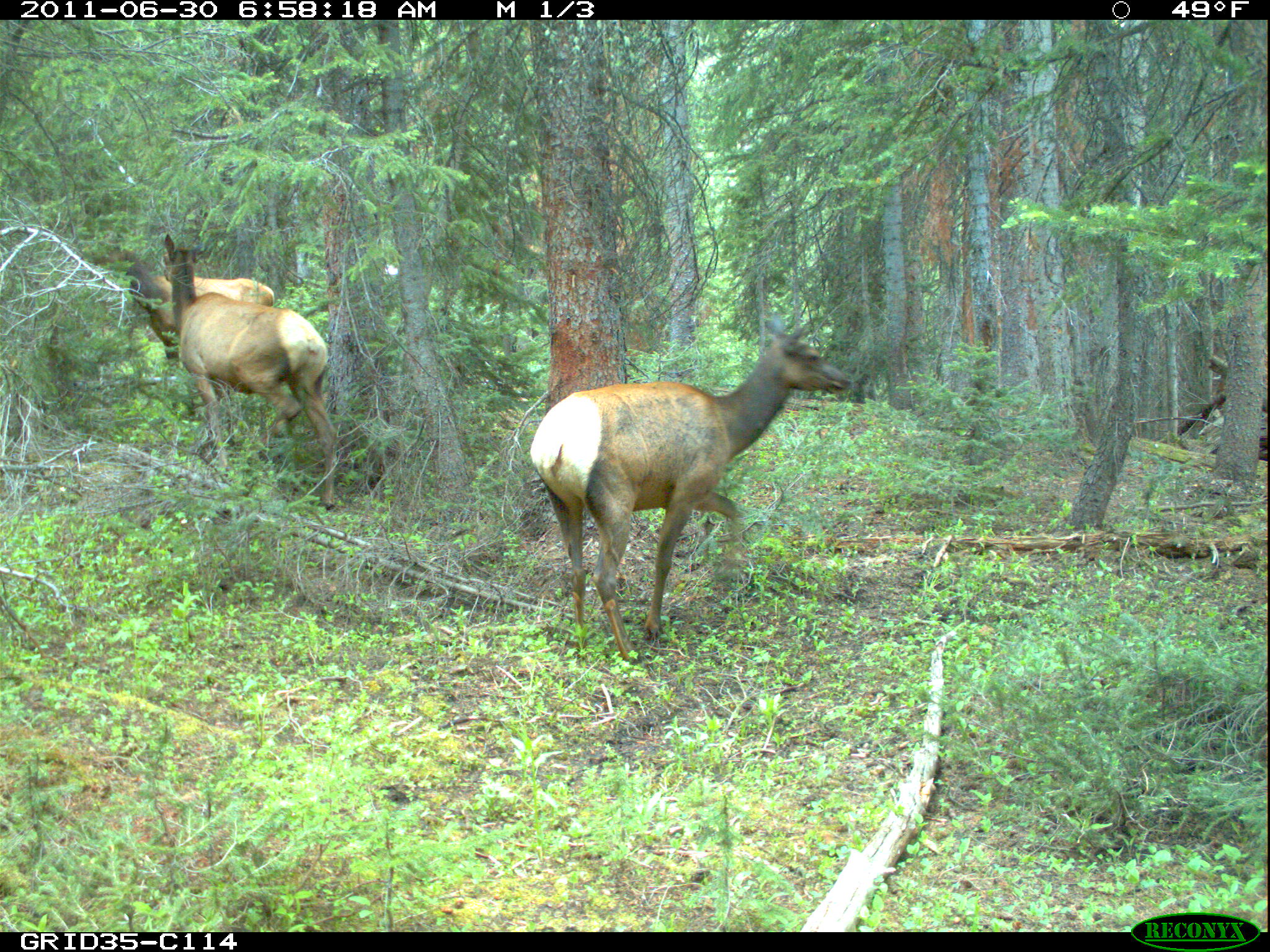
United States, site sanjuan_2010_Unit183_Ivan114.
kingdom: Animalia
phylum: Chordata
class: Mammalia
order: Artiodactyla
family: Cervidae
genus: Cervus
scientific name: Cervus elaphus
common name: red deer